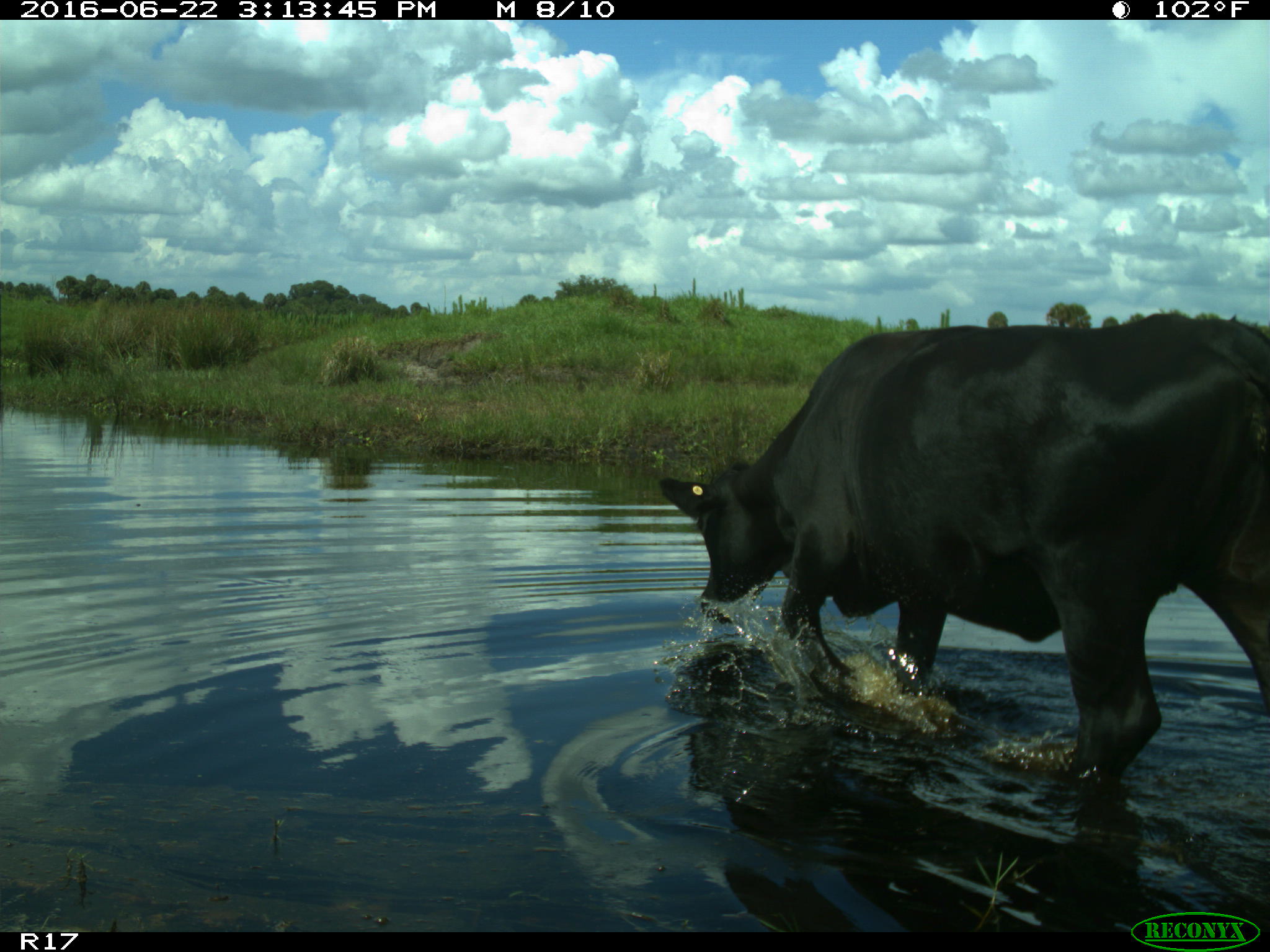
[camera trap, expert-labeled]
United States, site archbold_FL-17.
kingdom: Animalia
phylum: Chordata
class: Mammalia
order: Artiodactyla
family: Bovidae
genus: Bos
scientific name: Bos taurus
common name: domestic cow